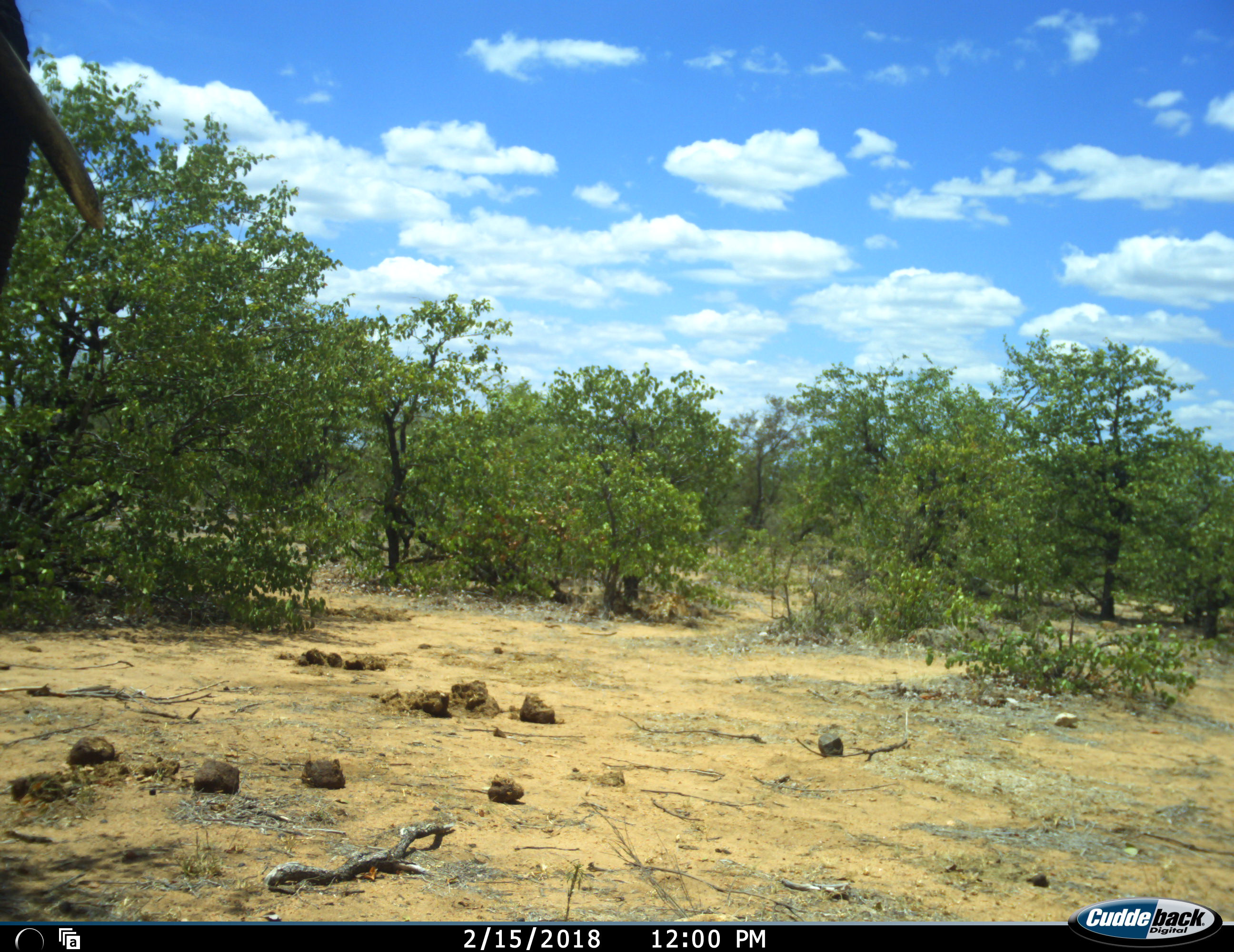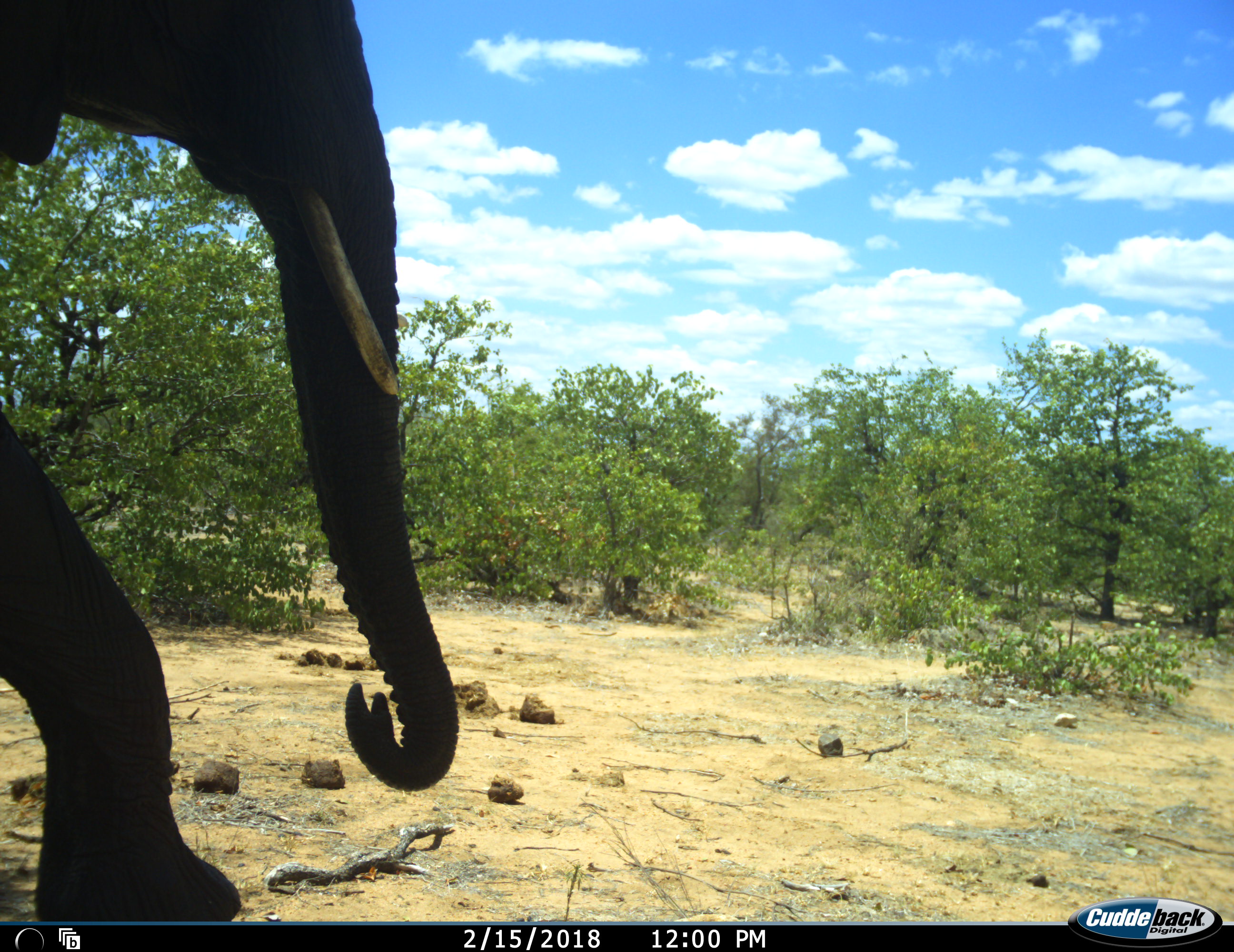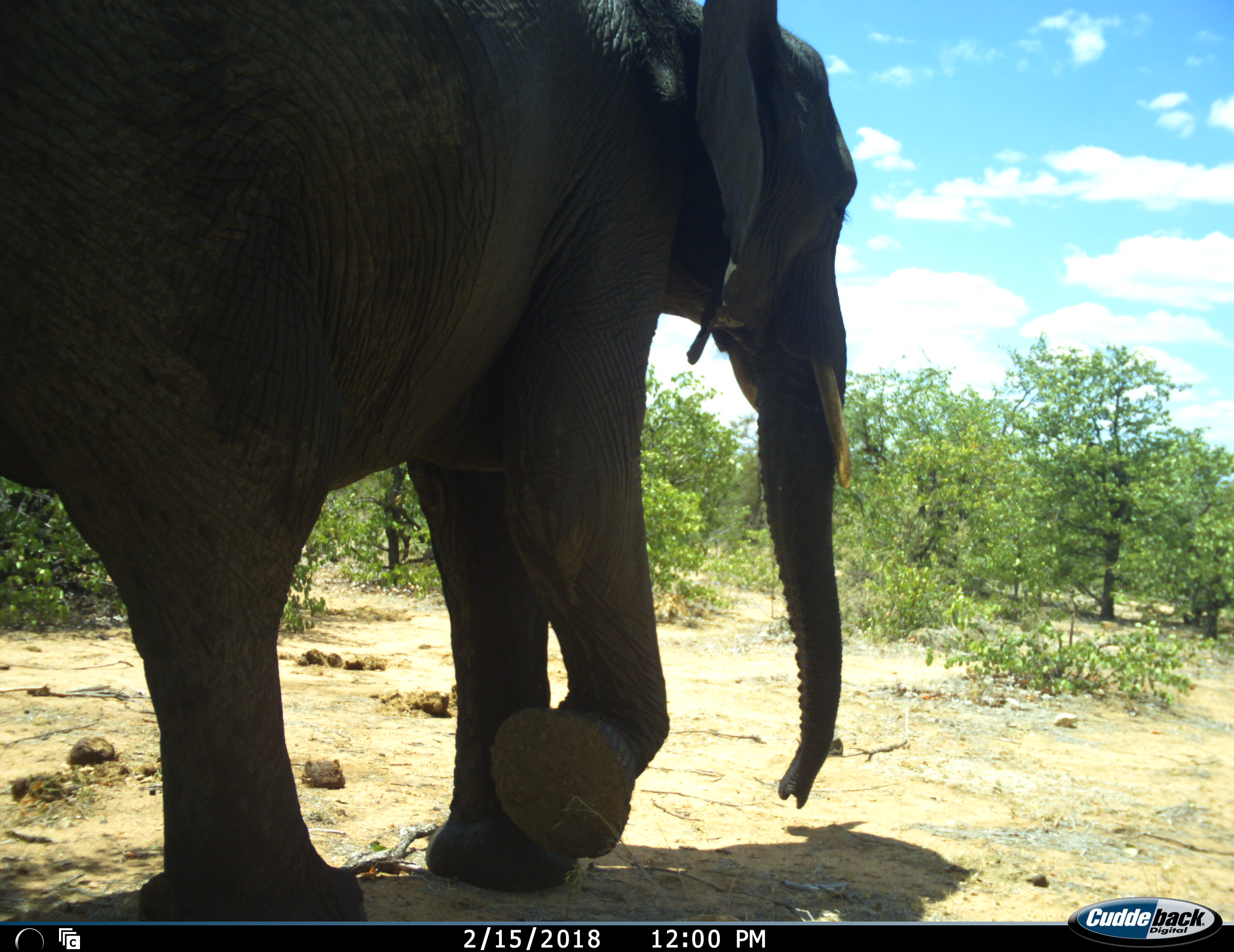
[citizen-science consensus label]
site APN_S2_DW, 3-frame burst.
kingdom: Animalia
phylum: Chordata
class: Mammalia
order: Proboscidea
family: Elephantidae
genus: Loxodonta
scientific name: Loxodonta africana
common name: african bush elephant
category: elephant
Elephant (african bush elephant) (Loxodonta africana), count 1. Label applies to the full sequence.